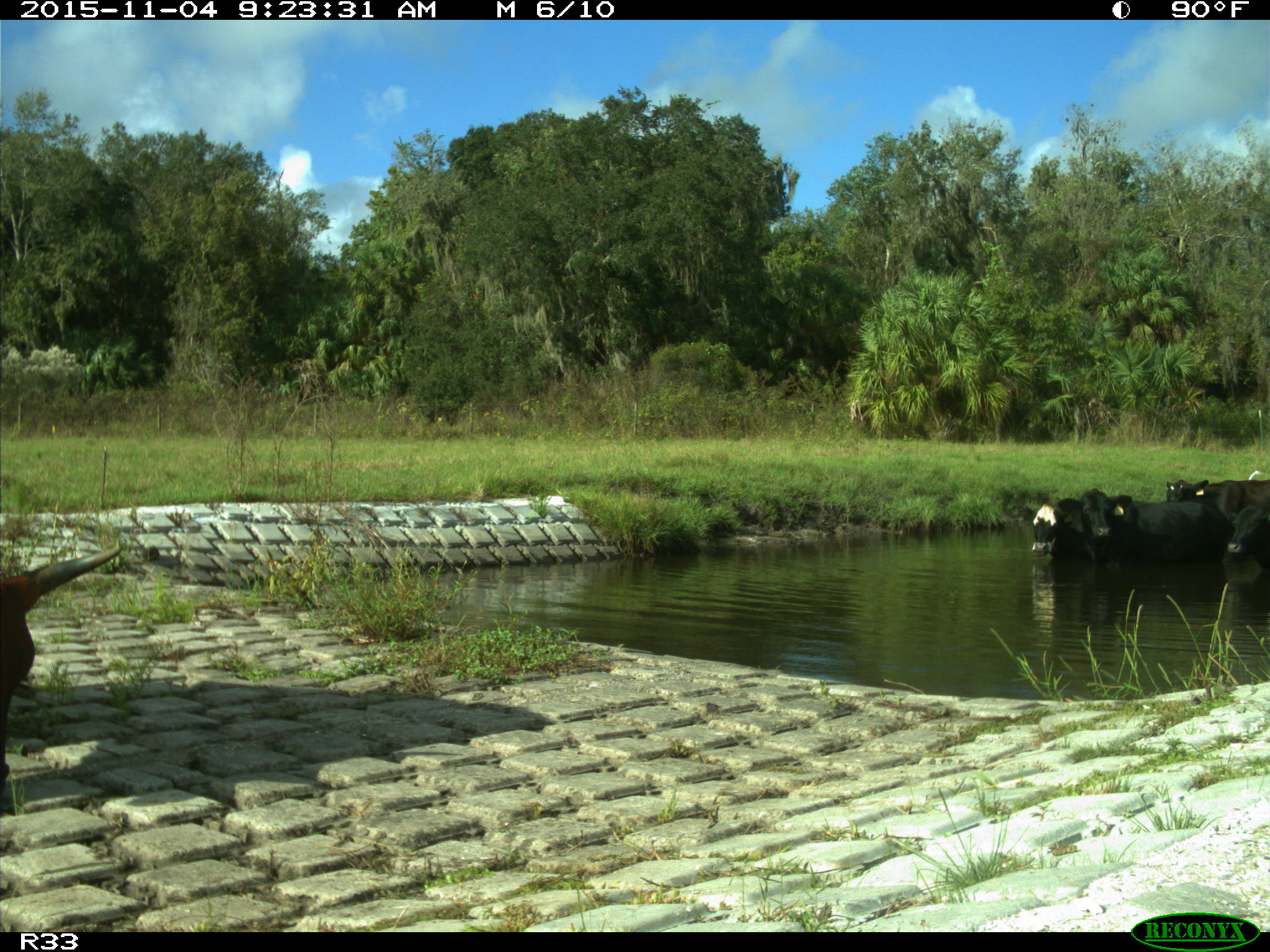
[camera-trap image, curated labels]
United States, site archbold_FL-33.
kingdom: Animalia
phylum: Chordata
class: Mammalia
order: Artiodactyla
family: Bovidae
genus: Bos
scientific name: Bos taurus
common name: domestic cow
Bos taurus (domestic cow).